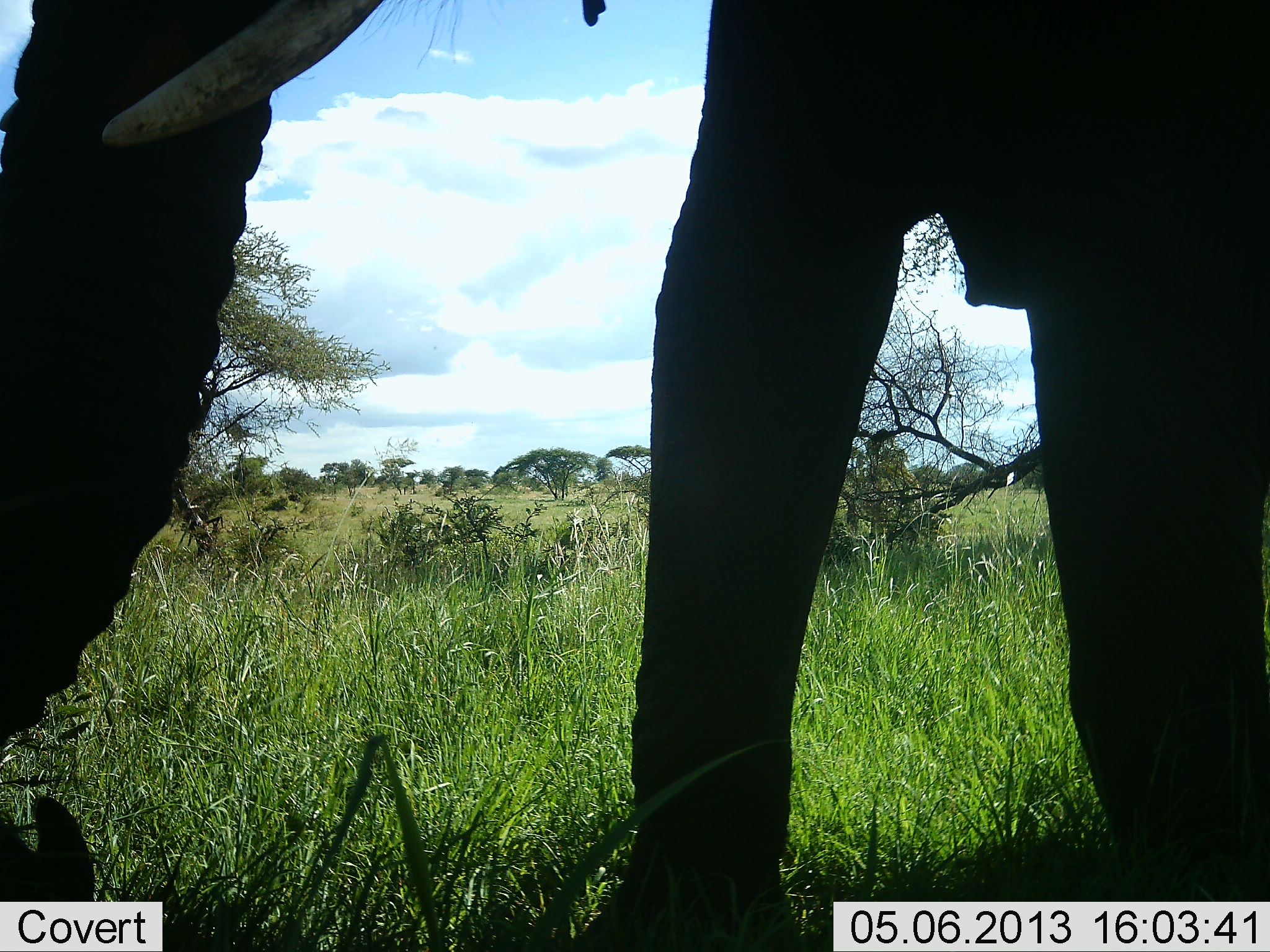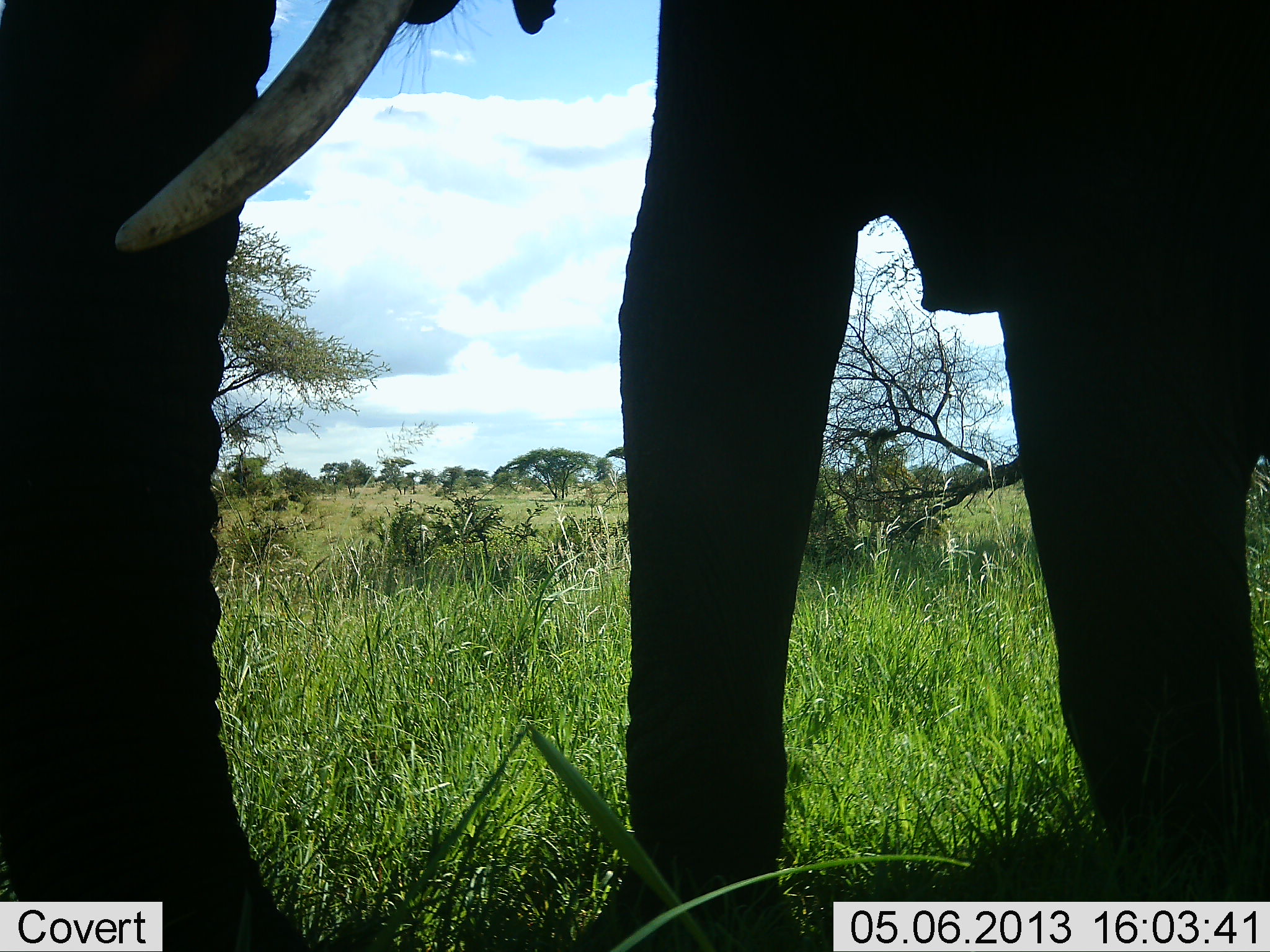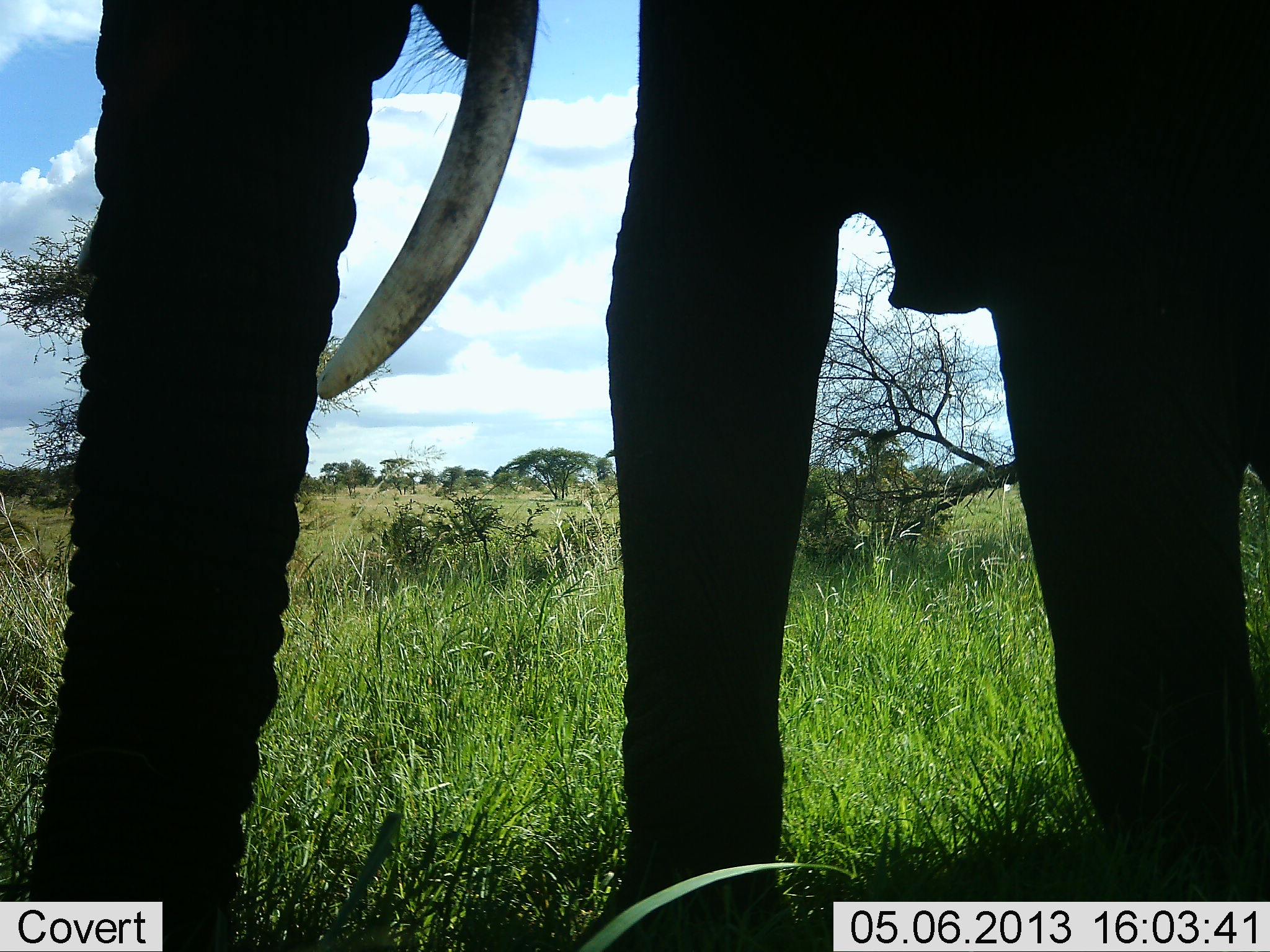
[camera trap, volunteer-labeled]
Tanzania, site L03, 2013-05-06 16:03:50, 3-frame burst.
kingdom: Animalia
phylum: Chordata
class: Mammalia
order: Proboscidea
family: Elephantidae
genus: Loxodonta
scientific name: Loxodonta africana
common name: african bush elephant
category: elephant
Elephant (african bush elephant) (Loxodonta africana), count 1. Behavior (volunteer vote fractions): standing 50%, resting 0%, moving 30%, interacting 0%. Young present (vote fraction): 0%. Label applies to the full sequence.